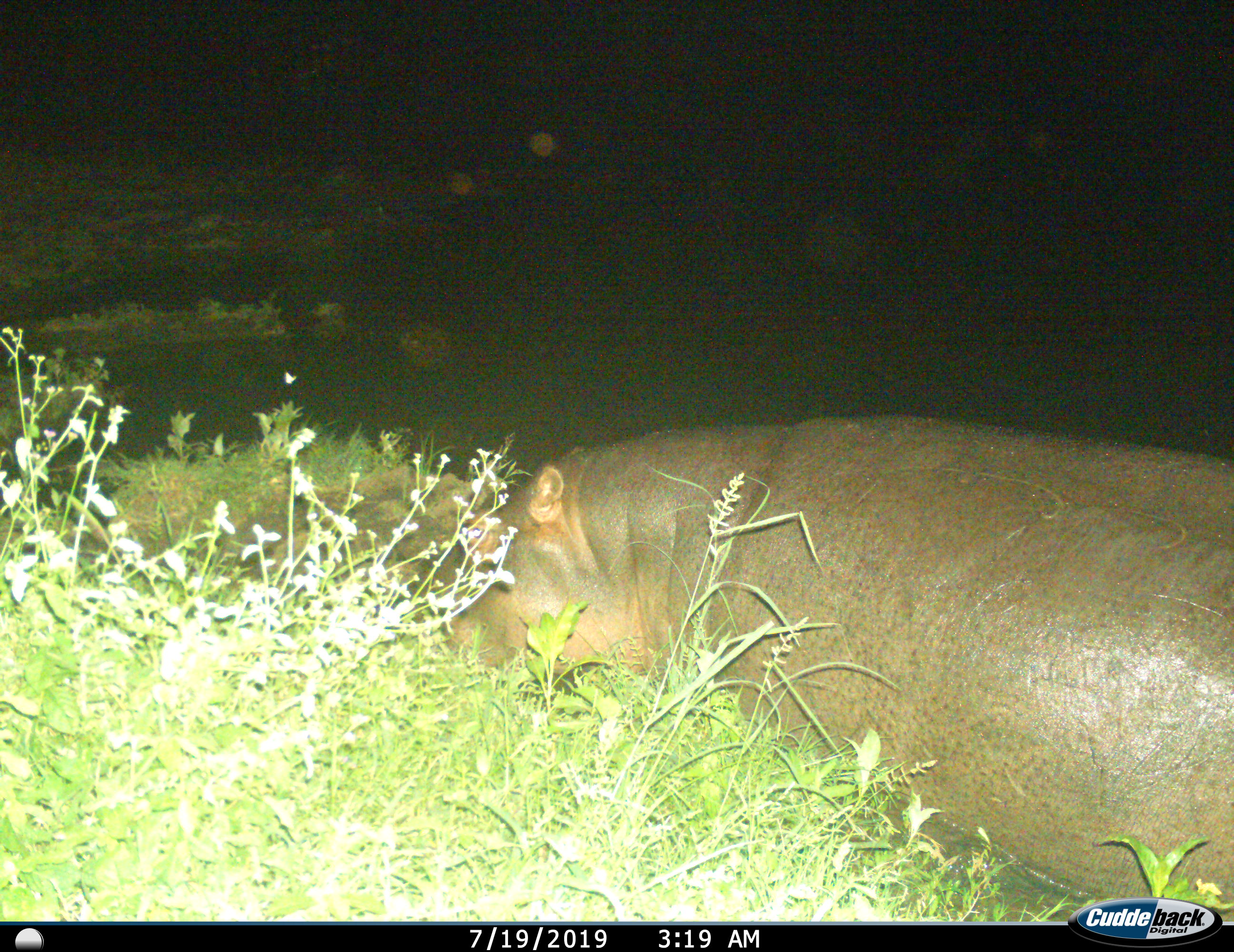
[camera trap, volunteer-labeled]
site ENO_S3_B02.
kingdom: Animalia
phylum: Chordata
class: Mammalia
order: Artiodactyla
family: Hippopotamidae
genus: Hippopotamus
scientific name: Hippopotamus amphibius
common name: hippopotamus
Hippopotamus (Hippopotamus amphibius), count 1. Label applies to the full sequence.